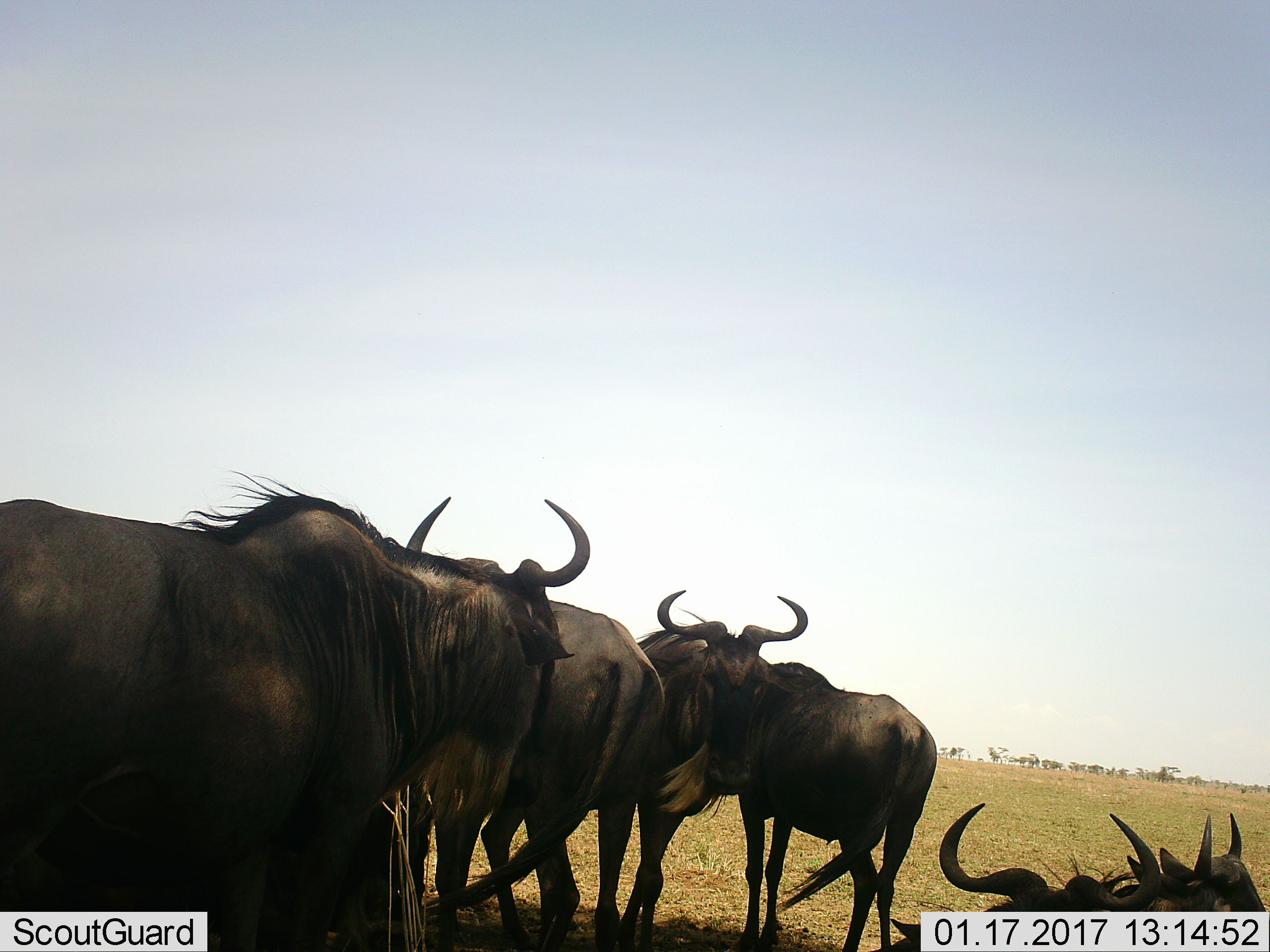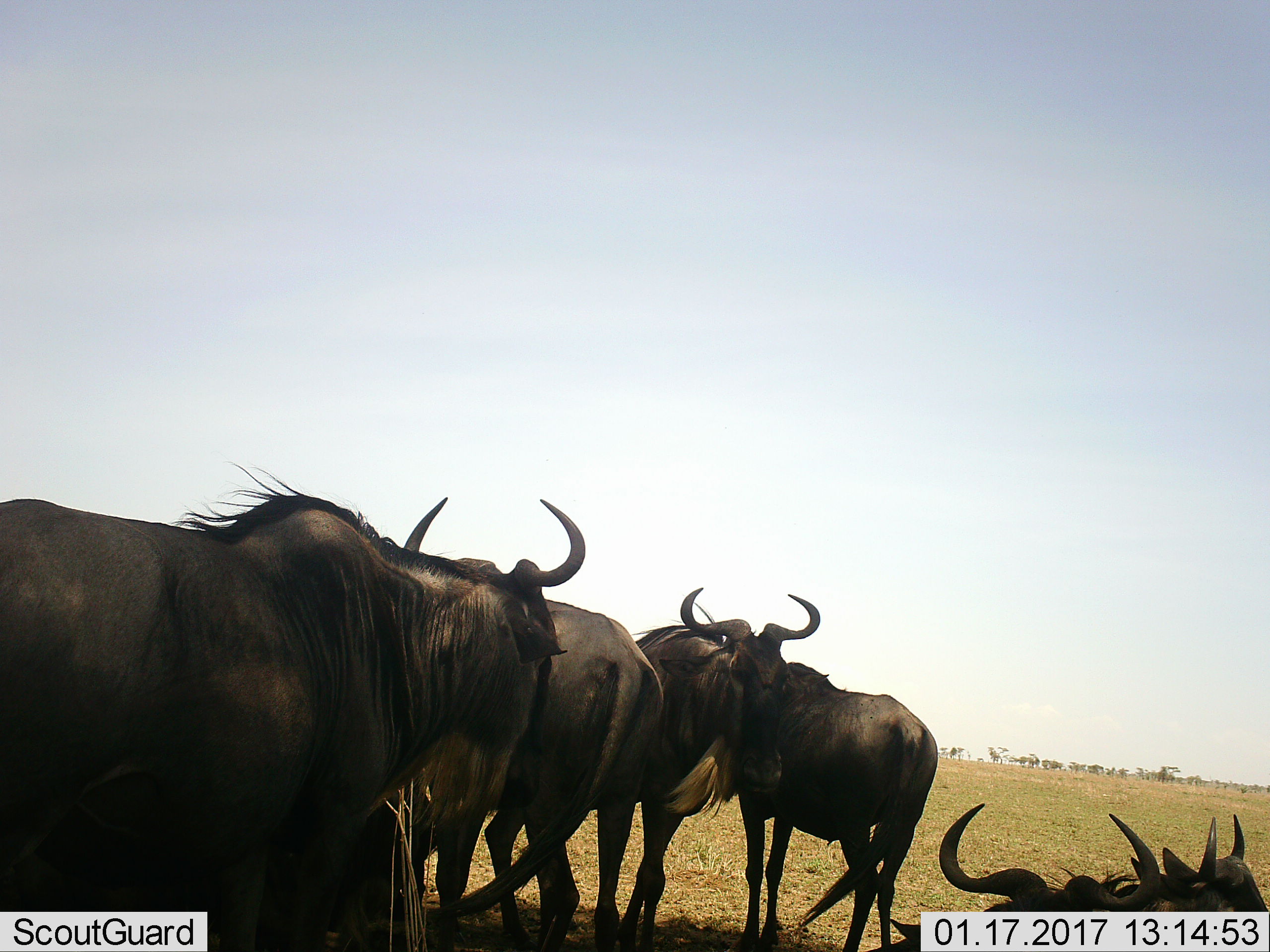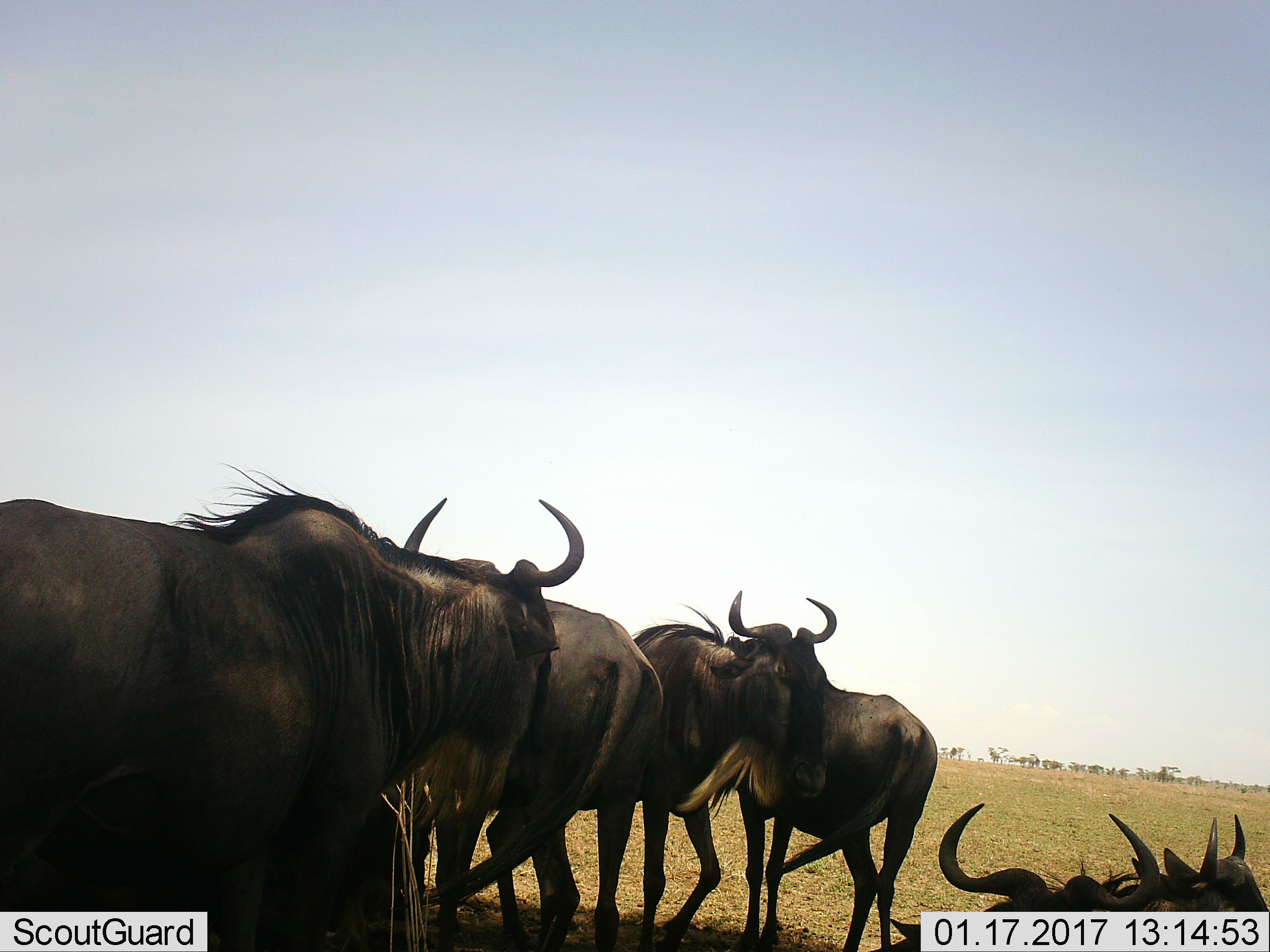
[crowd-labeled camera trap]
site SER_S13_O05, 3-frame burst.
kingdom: Animalia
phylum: Chordata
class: Mammalia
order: Artiodactyla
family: Bovidae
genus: Connochaetes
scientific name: Connochaetes taurinus taurinus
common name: blue wildebeest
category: wildebeestblue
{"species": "wildebeestblue (blue wildebeest) (Connochaetes taurinus taurinus)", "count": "6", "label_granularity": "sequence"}